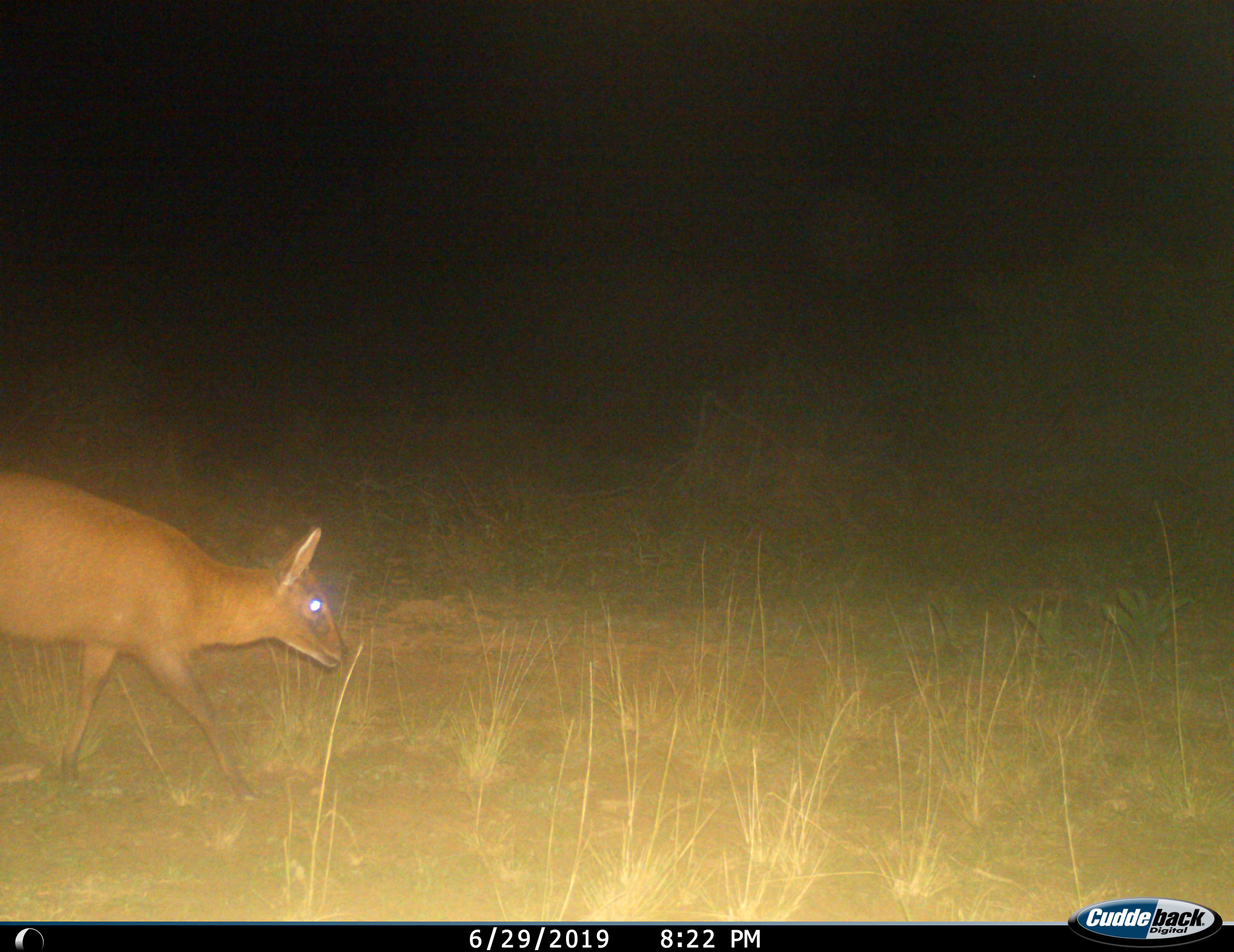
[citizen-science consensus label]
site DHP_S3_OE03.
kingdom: Animalia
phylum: Chordata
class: Mammalia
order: Artiodactyla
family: Bovidae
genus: Raphicerus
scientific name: Raphicerus campestris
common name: steenbok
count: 1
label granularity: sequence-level